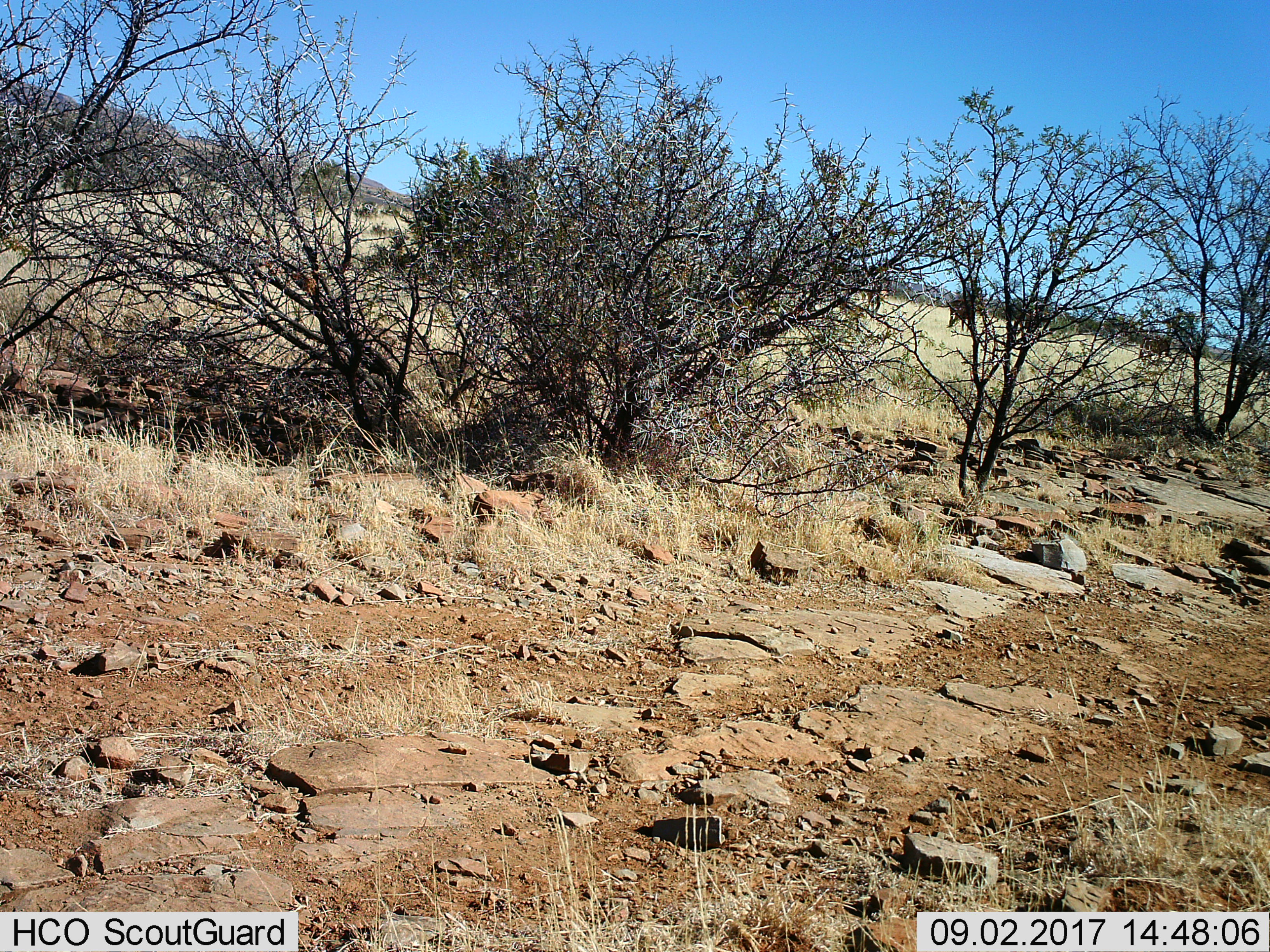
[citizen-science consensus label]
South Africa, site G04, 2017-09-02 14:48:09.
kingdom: Animalia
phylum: Chordata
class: Mammalia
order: Artiodactyla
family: Bovidae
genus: Alcelaphus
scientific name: Alcelaphus buselaphus caama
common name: red hartebeest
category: hartebeestred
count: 4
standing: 100%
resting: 0%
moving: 0%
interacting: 0%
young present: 0%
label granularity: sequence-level